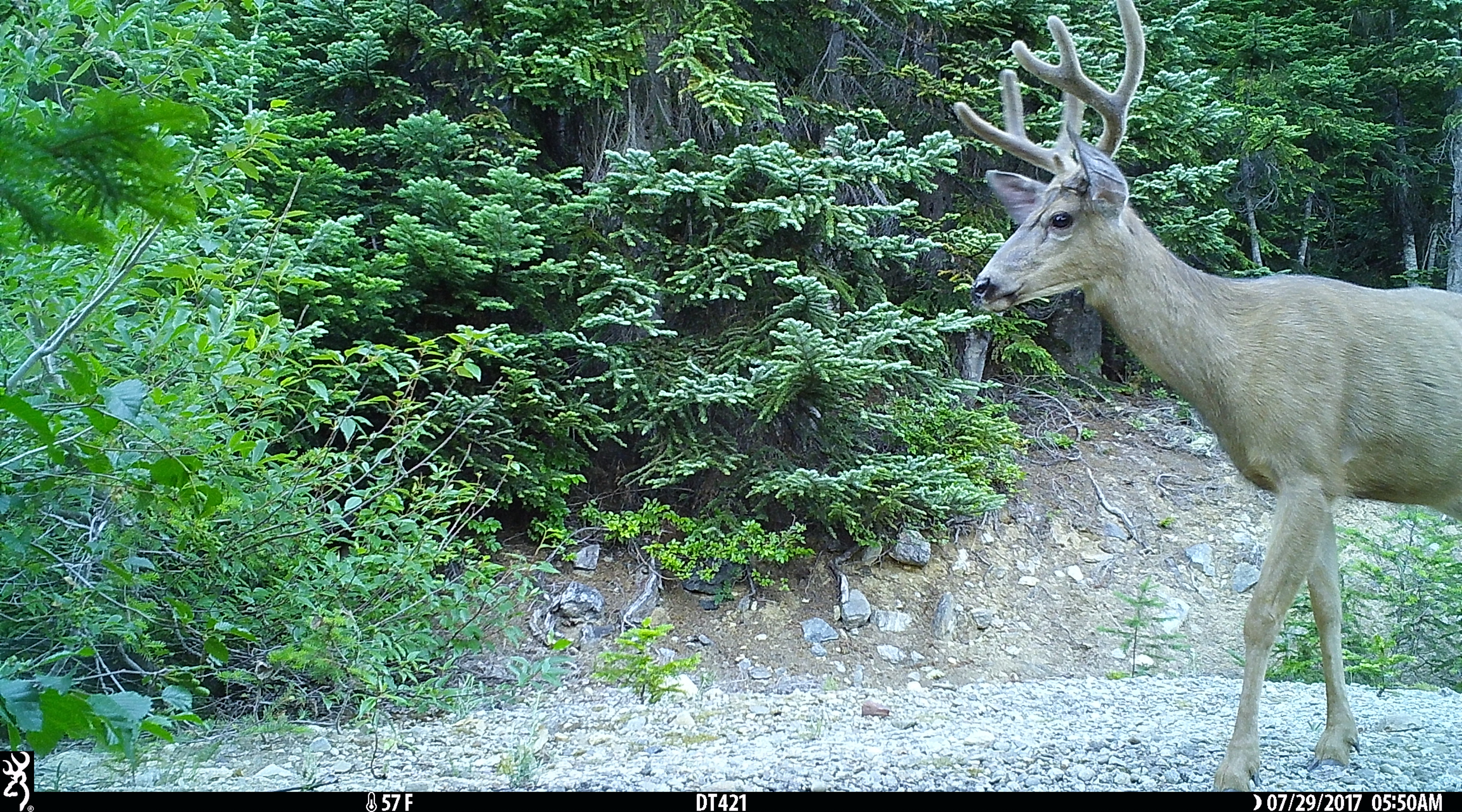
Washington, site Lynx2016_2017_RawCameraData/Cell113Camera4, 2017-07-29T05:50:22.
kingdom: Animalia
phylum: Chordata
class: Mammalia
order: Artiodactyla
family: Cervidae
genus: Odocoileus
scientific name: Odocoileus hemionus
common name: mule deer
Odocoileus hemionus (mule deer). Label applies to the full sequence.